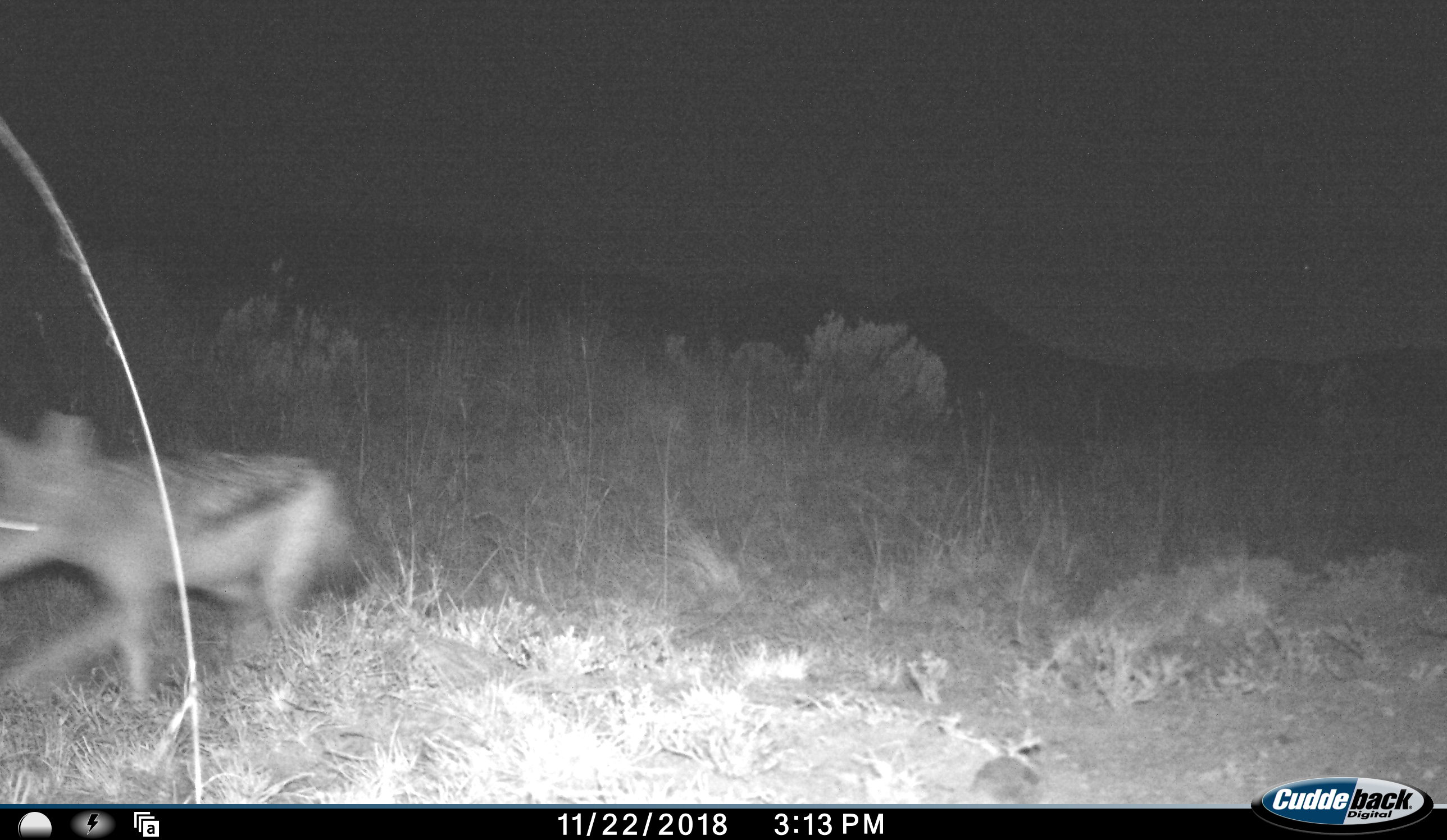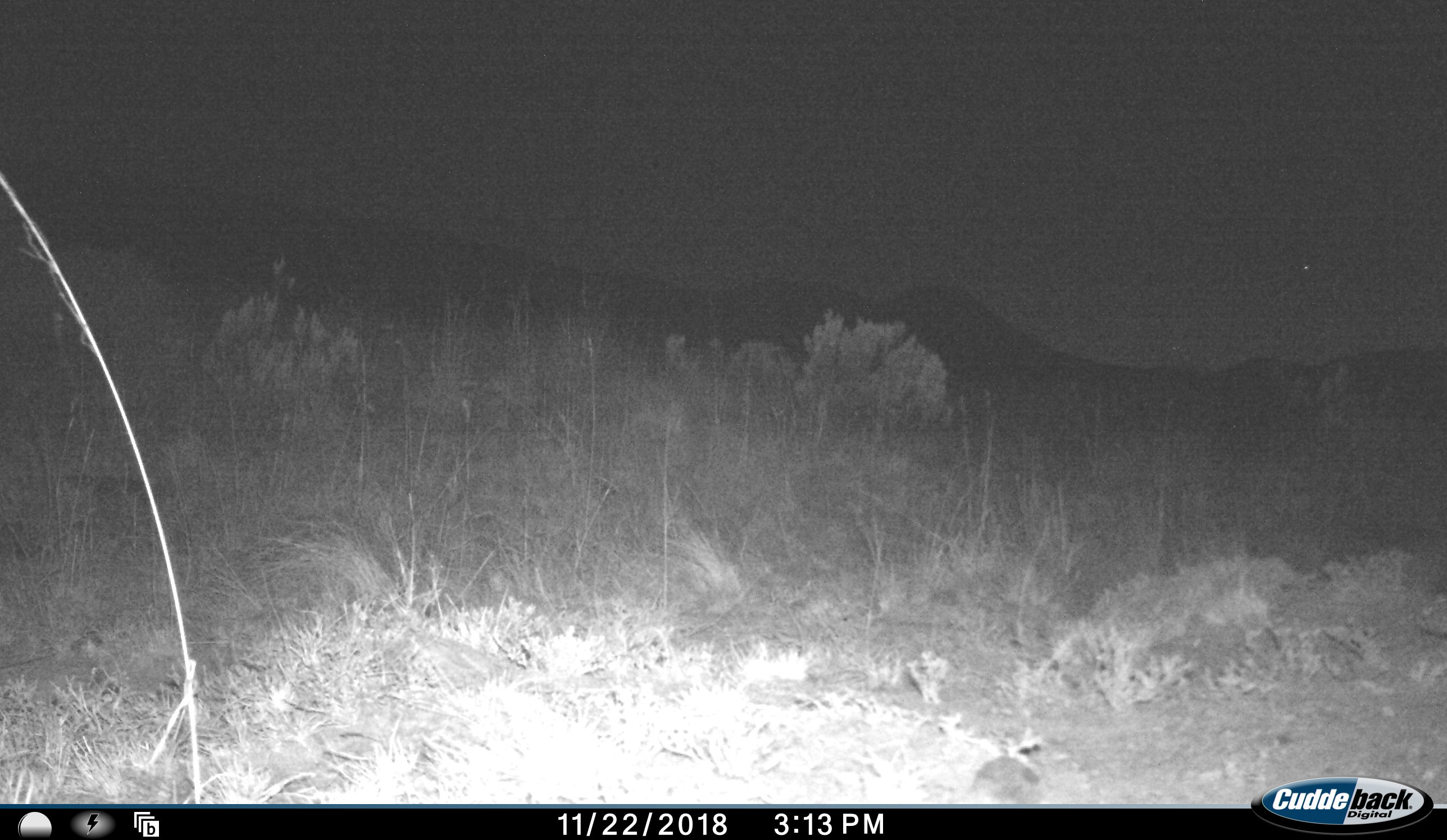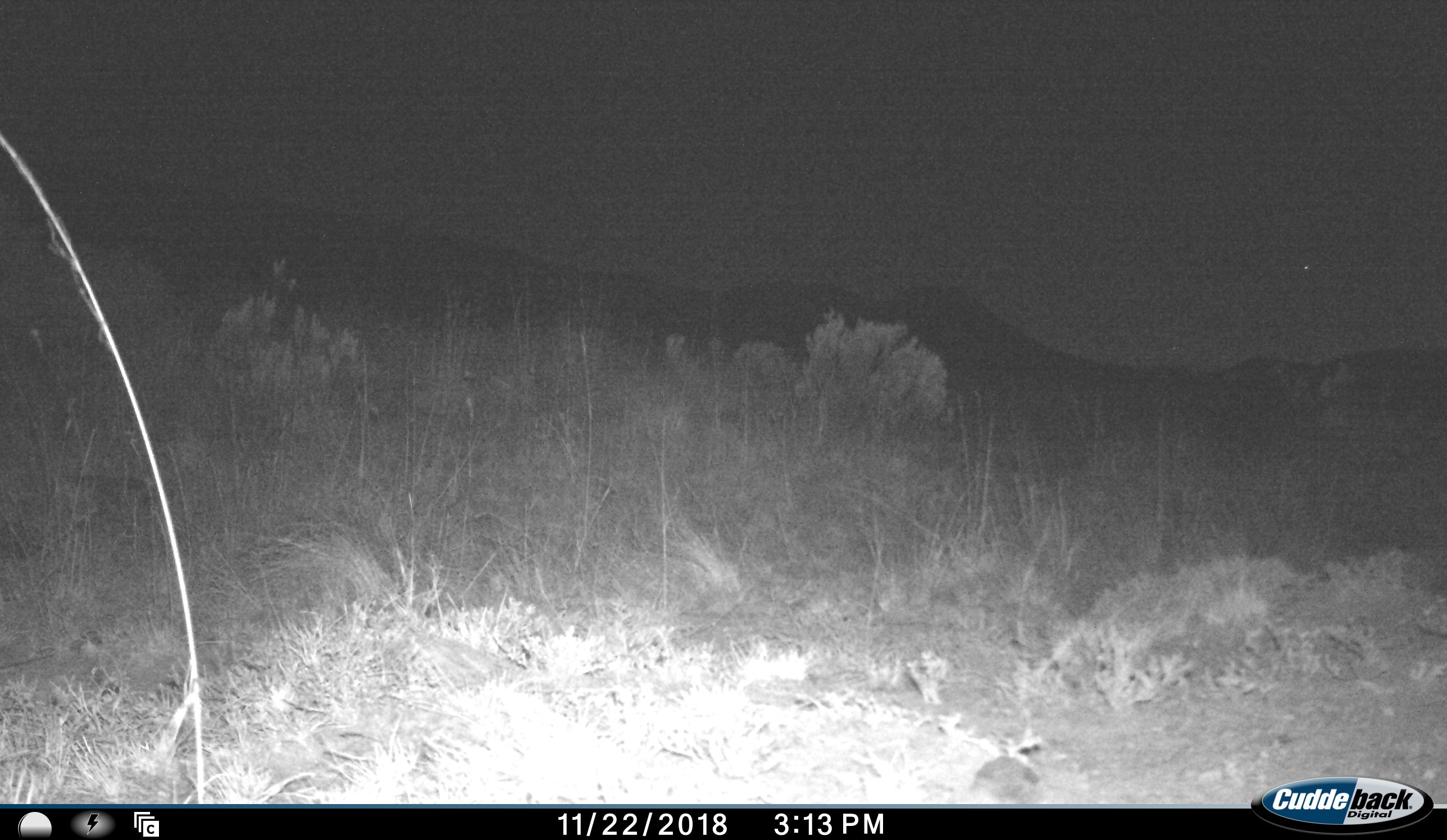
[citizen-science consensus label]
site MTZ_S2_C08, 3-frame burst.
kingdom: Animalia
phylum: Chordata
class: Mammalia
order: Carnivora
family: Canidae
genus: Lupulella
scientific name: Lupulella mesomelas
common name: black-backed jackal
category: jackalblackbacked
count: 1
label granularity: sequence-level